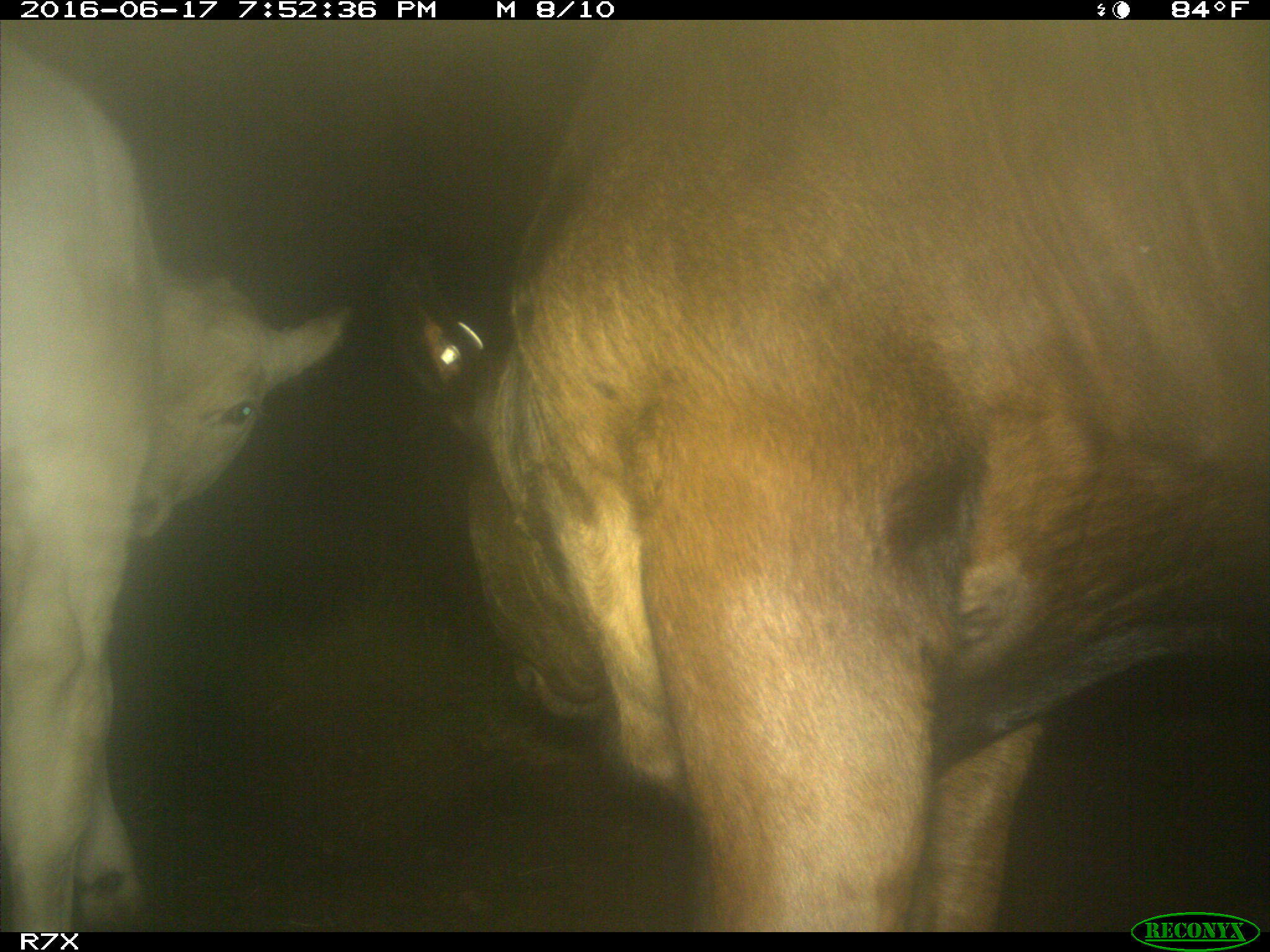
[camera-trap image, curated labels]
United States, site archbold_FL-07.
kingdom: Animalia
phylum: Chordata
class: Mammalia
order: Artiodactyla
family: Bovidae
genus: Bos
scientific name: Bos taurus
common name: domestic cow